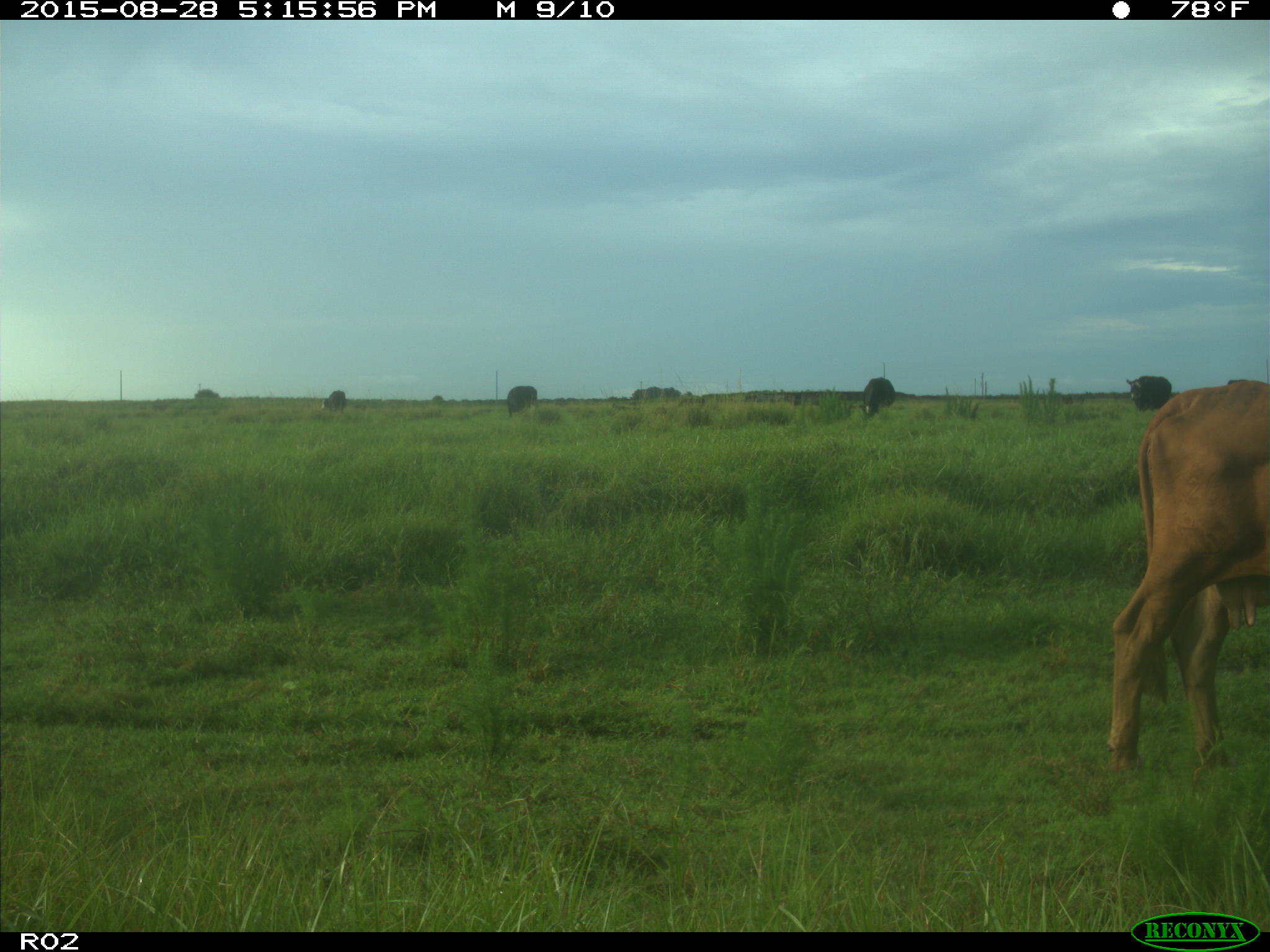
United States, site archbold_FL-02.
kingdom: Animalia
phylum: Chordata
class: Mammalia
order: Artiodactyla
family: Bovidae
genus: Bos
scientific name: Bos taurus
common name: domestic cow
Bos taurus (domestic cow).